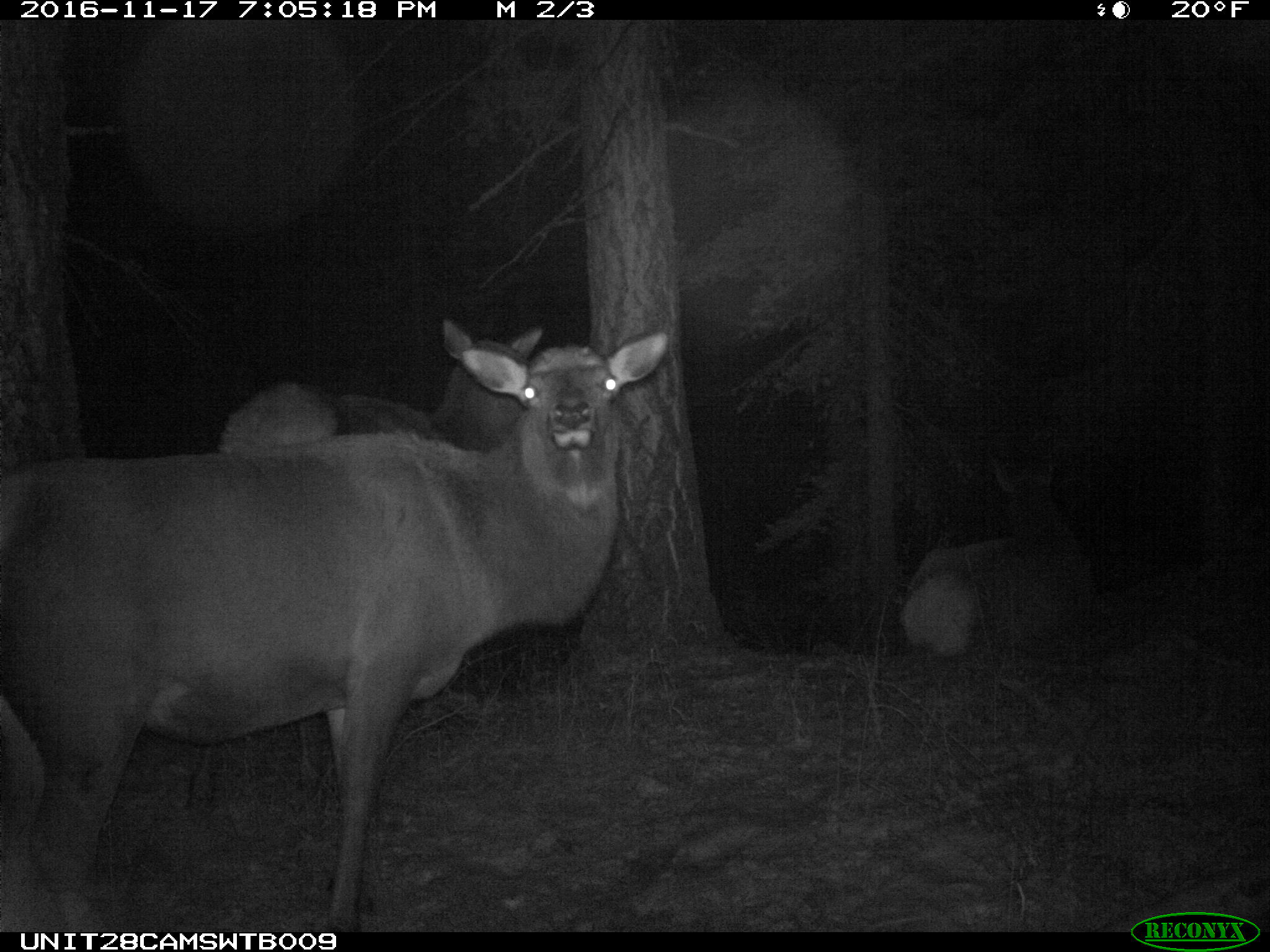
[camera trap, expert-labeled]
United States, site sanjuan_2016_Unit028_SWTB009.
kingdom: Animalia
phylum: Chordata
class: Mammalia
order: Artiodactyla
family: Cervidae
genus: Cervus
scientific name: Cervus elaphus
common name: red deer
Cervus elaphus (red deer).